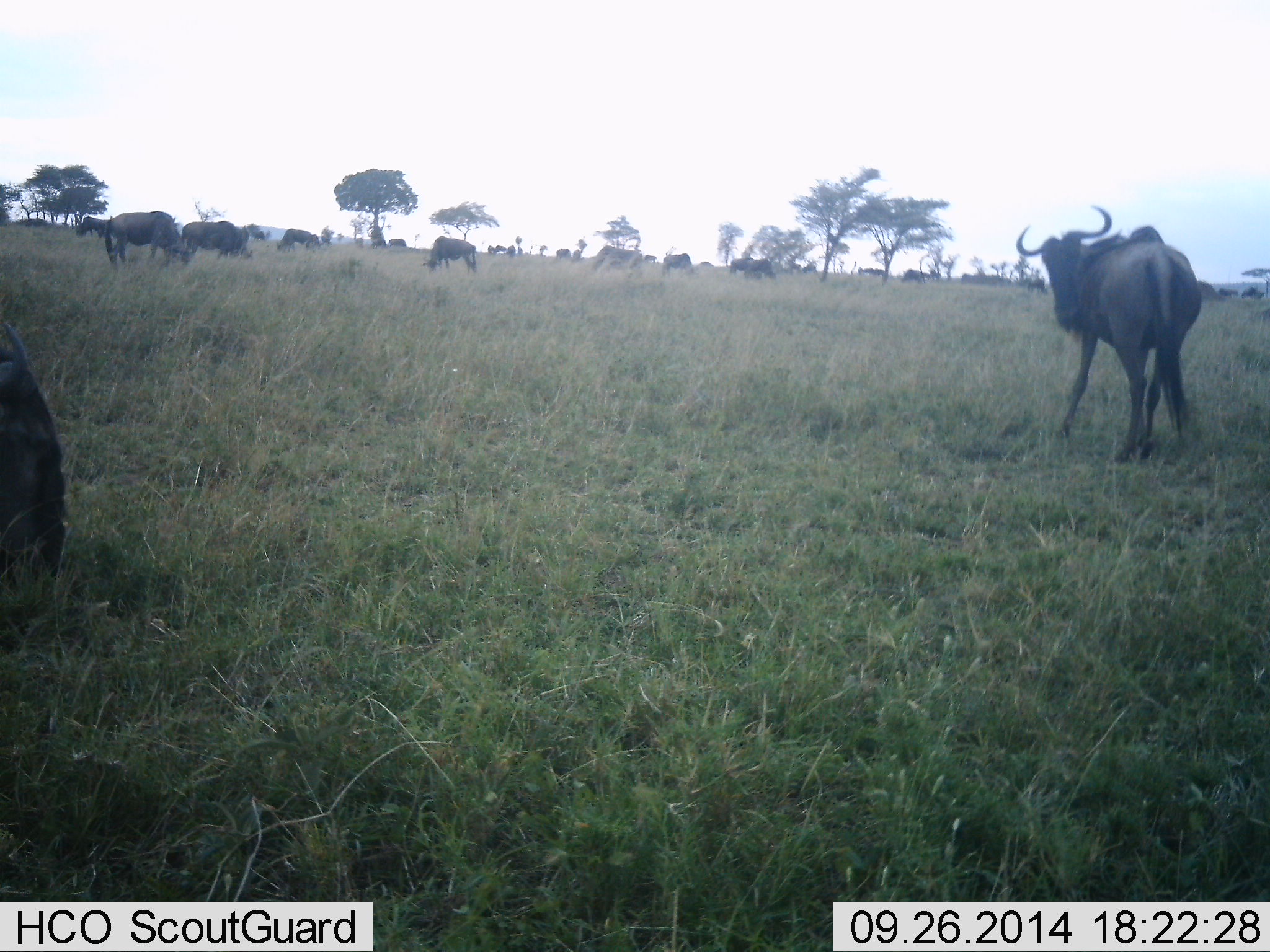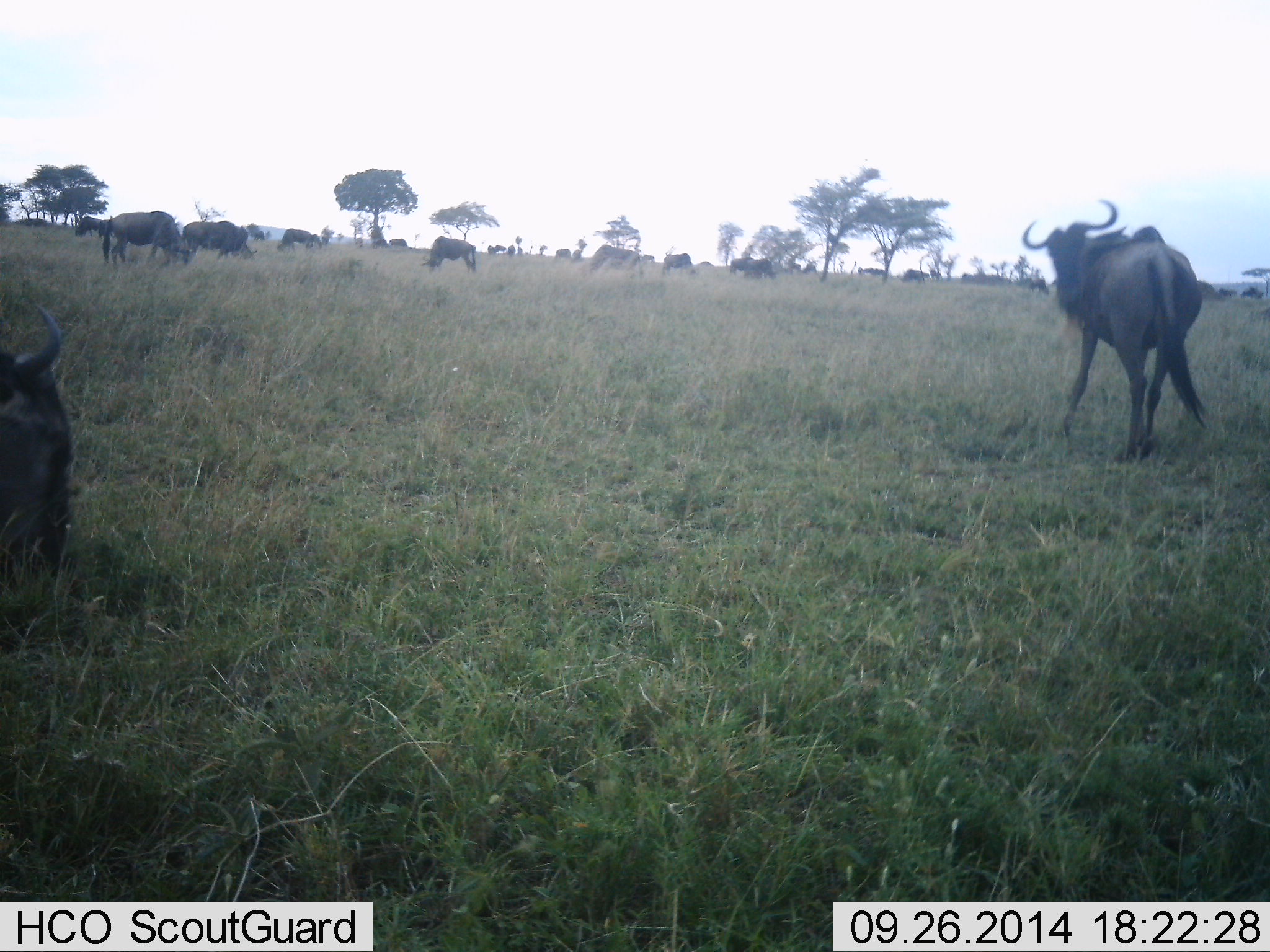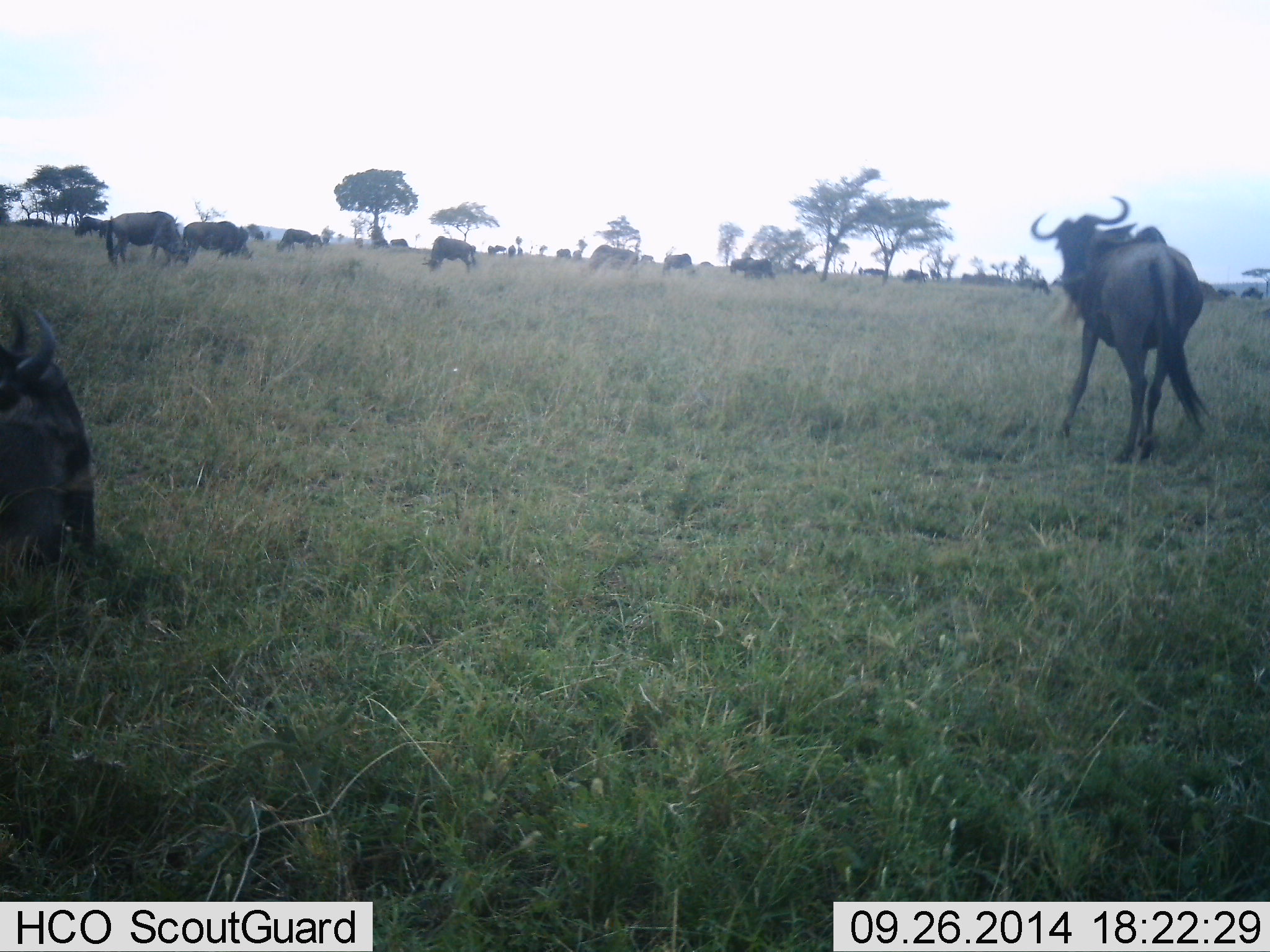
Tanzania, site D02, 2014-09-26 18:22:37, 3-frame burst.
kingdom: Animalia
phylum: Chordata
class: Mammalia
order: Artiodactyla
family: Bovidae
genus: Connochaetes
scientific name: Connochaetes taurinus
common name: blue wildebeest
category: wildebeest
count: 11-50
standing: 50%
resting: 10%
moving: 40%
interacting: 0%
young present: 0%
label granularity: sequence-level